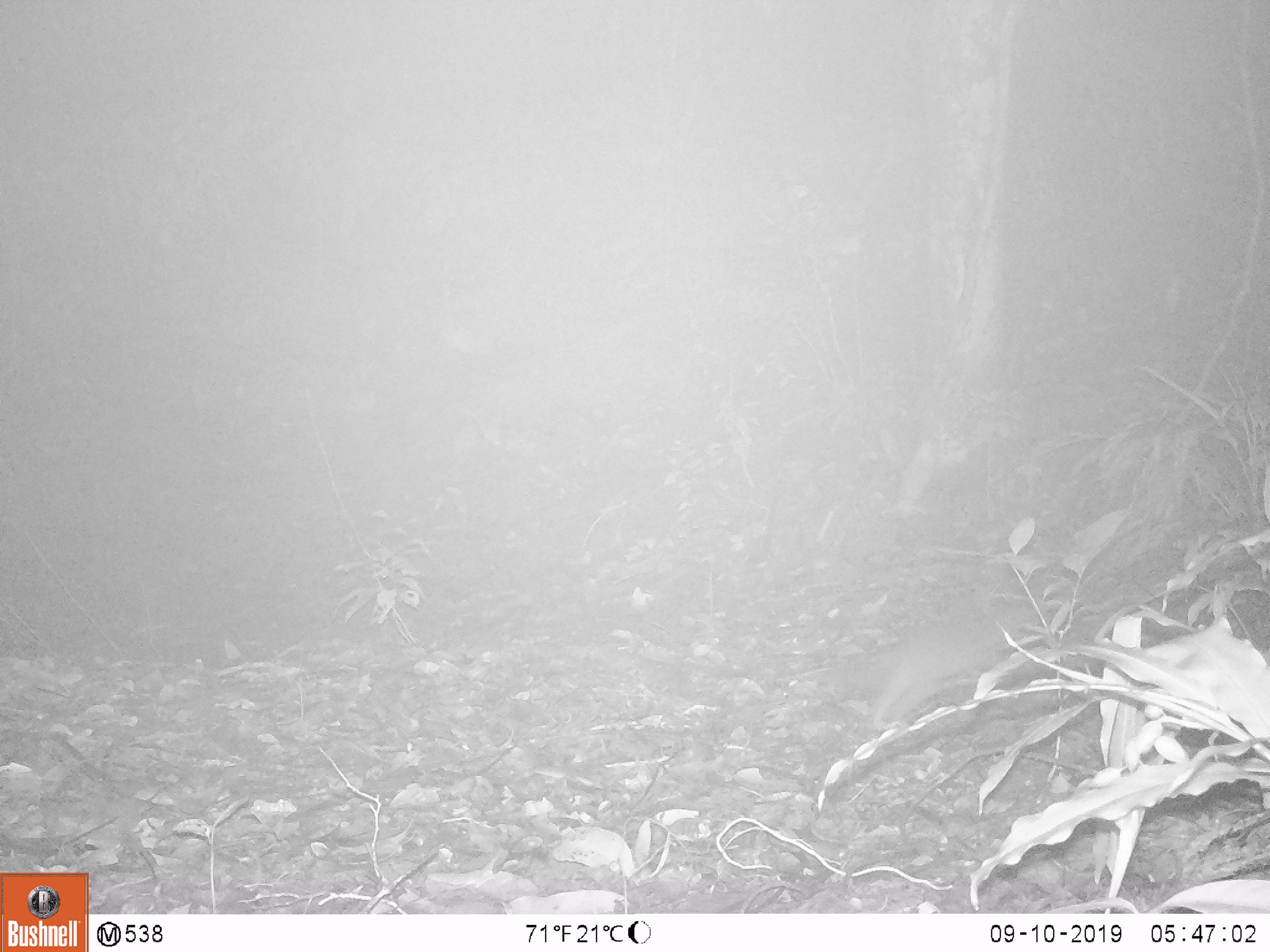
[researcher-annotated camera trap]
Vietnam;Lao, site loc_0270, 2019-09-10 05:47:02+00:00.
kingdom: Animalia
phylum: Chordata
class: Mammalia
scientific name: Mammalia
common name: mammal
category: unidentified small mammal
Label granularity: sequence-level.